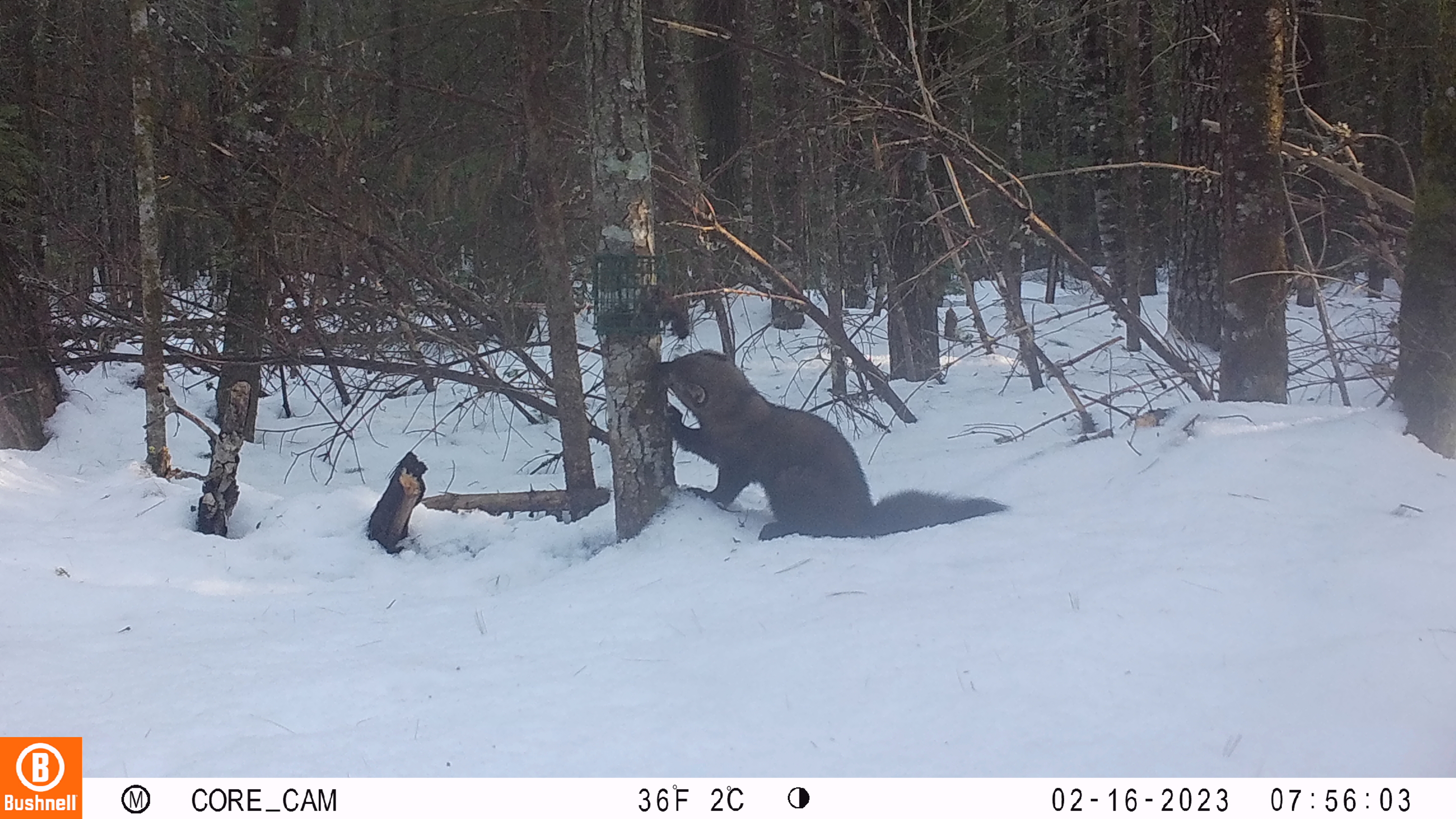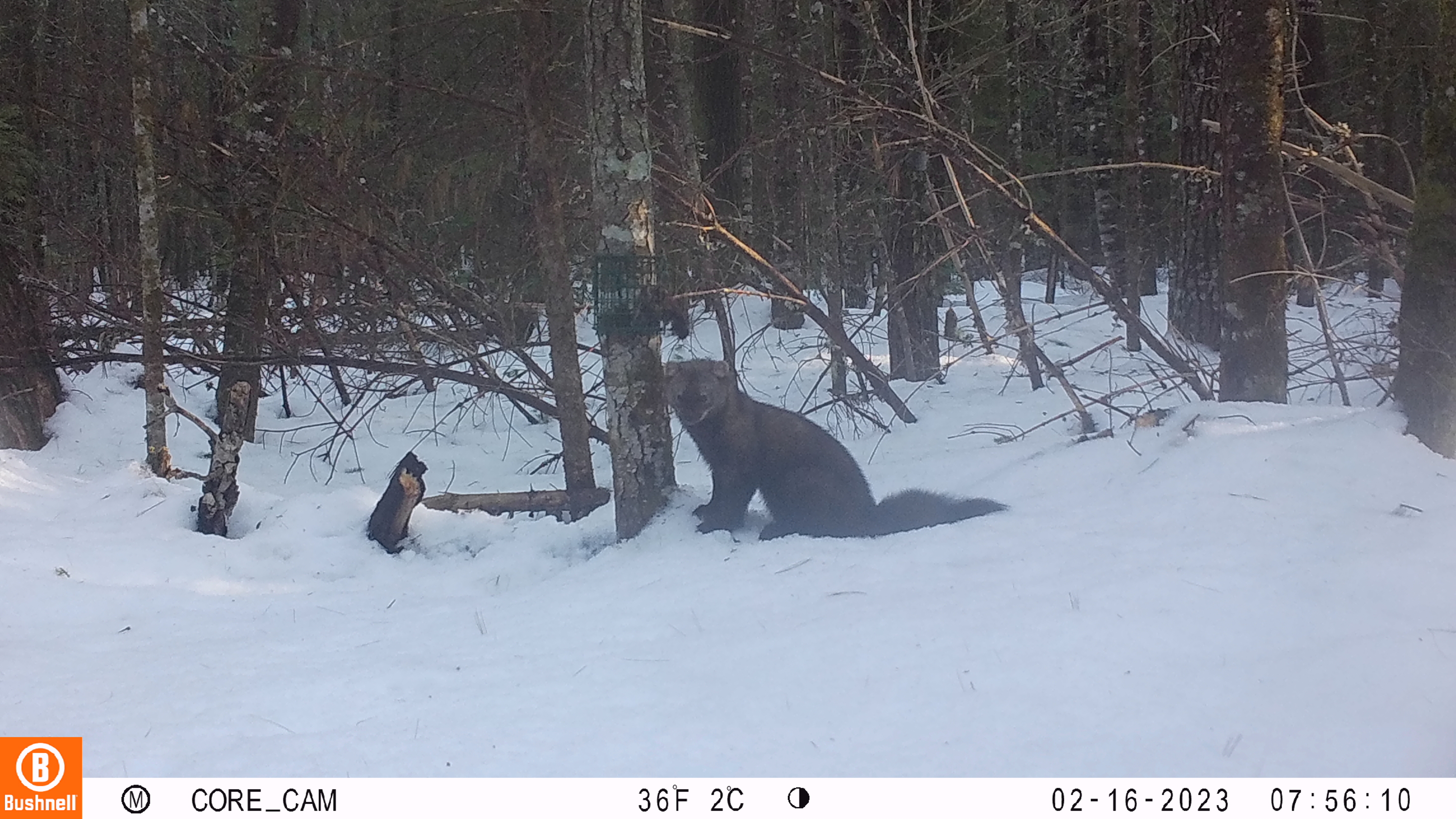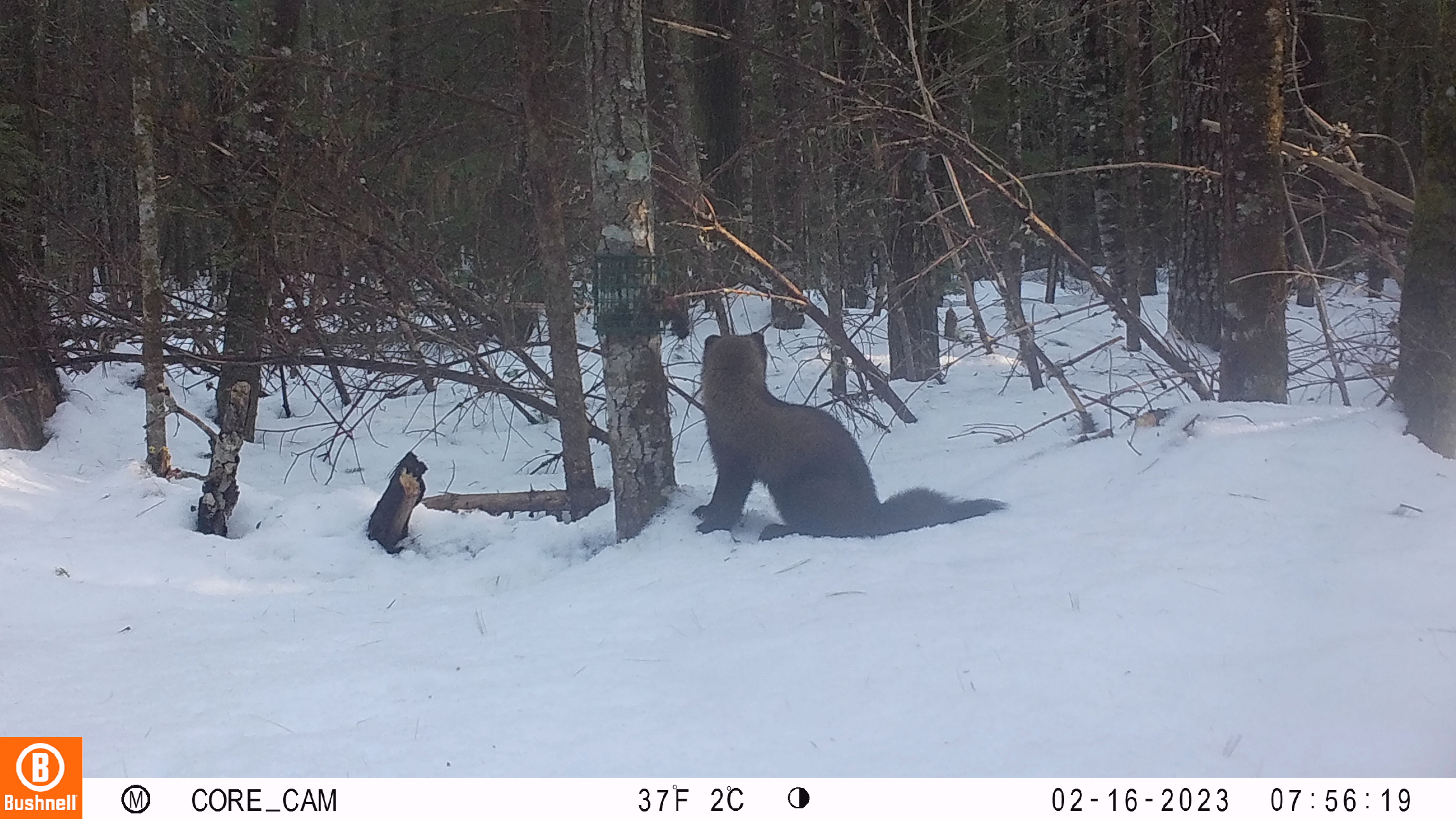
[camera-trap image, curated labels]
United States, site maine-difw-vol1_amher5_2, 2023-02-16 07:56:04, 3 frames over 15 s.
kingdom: Animalia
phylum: Chordata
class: Mammalia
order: Carnivora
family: Mustelidae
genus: Pekania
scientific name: Pekania pennanti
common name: fisher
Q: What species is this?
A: Fisher (Pekania pennanti).